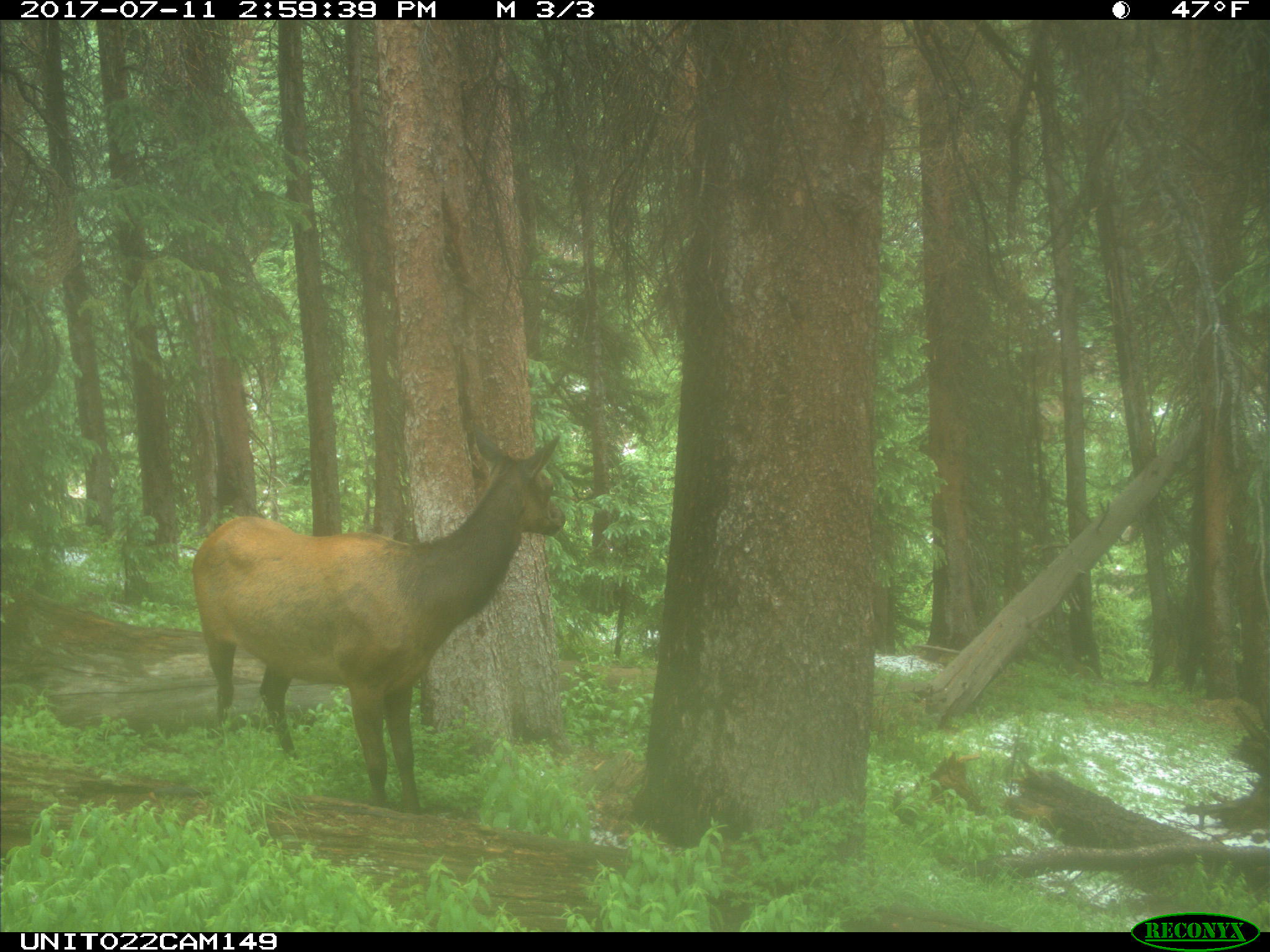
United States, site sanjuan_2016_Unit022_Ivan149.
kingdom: Animalia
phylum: Chordata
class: Mammalia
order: Artiodactyla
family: Cervidae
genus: Cervus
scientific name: Cervus elaphus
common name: red deer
Cervus elaphus (red deer).